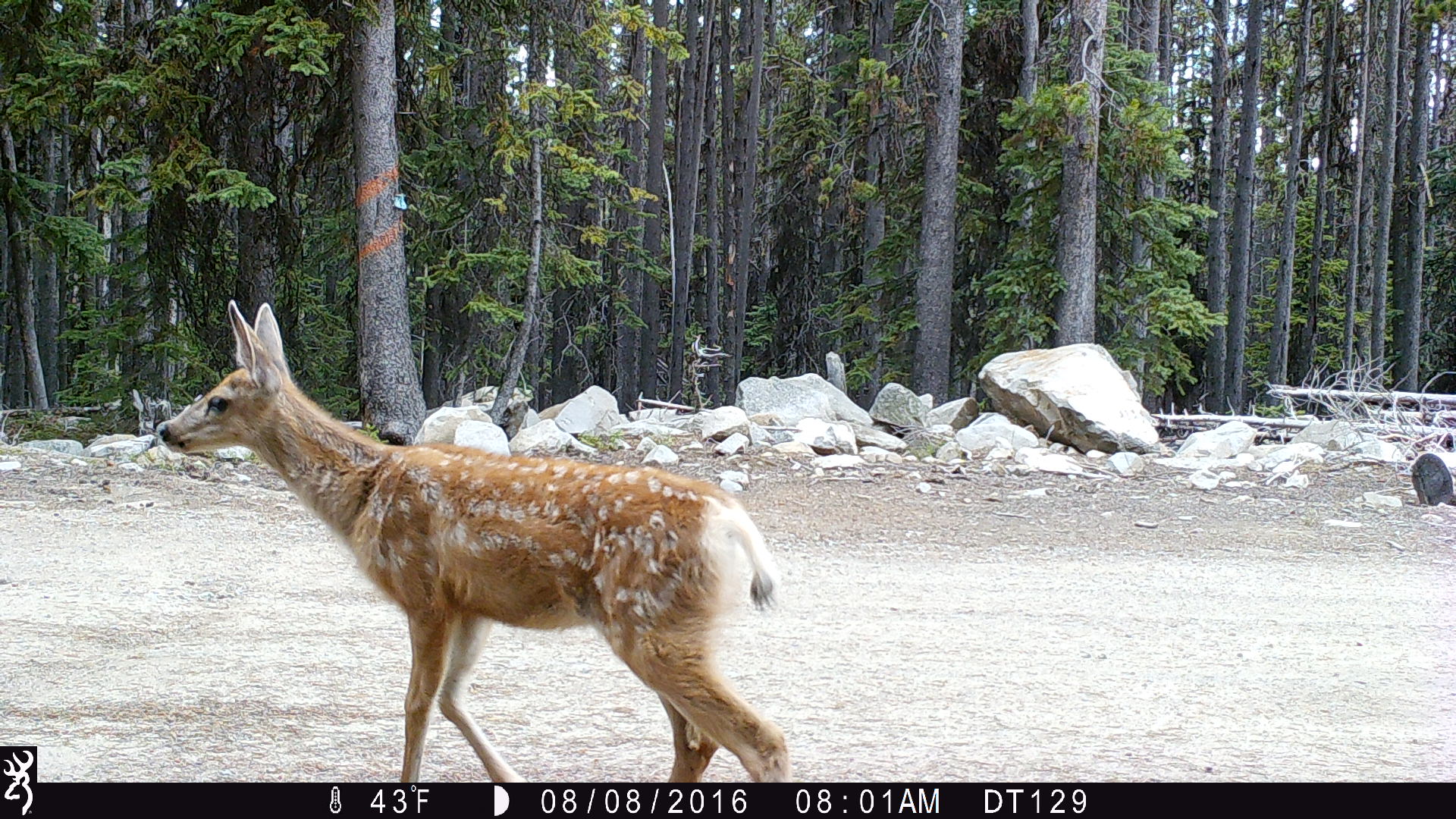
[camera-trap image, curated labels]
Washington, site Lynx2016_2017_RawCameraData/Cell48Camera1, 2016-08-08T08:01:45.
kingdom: Animalia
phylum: Chordata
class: Mammalia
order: Artiodactyla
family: Cervidae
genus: Odocoileus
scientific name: Odocoileus hemionus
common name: mule deer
Odocoileus hemionus (mule deer). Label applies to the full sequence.